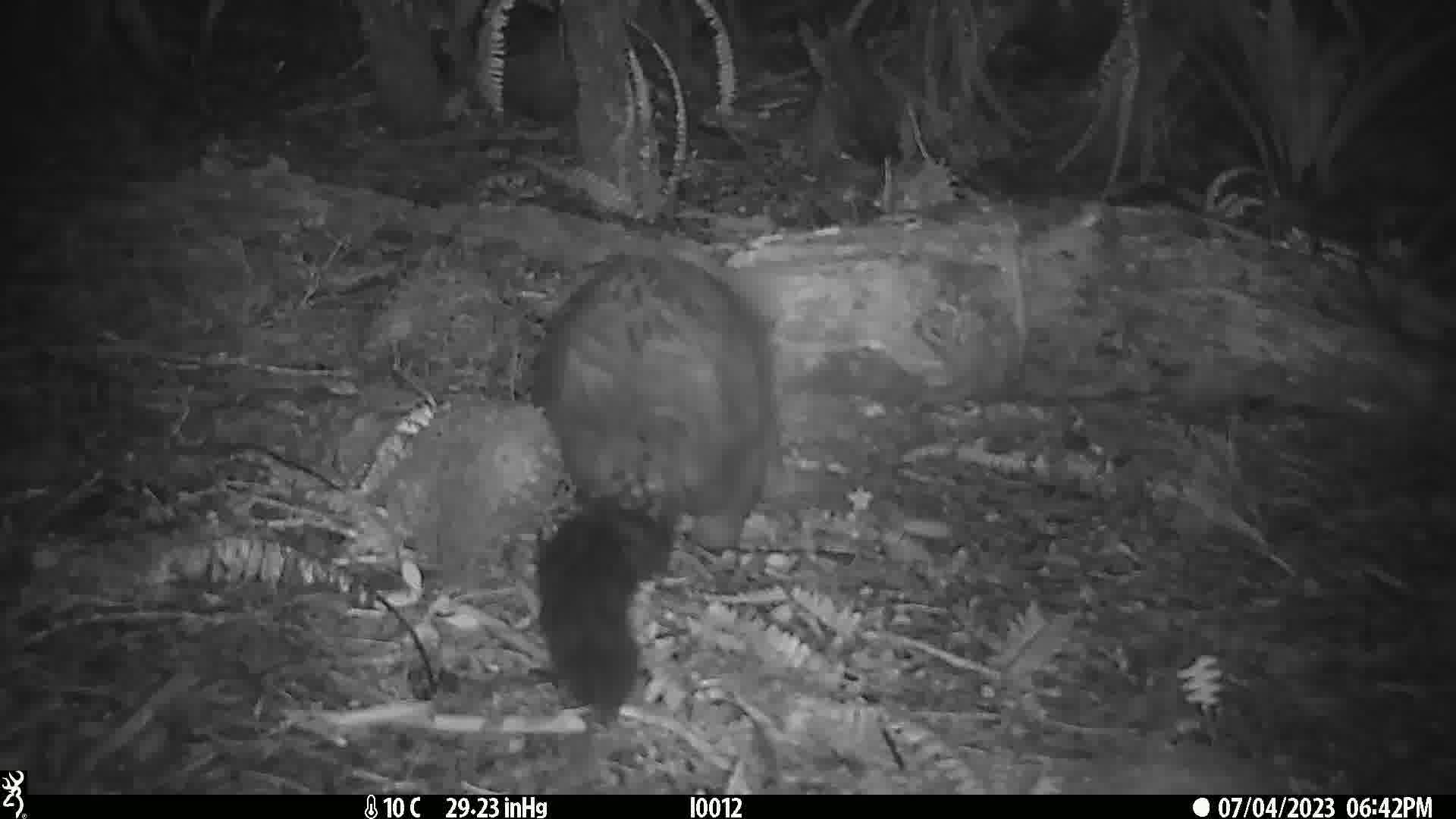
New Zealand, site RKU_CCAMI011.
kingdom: Animalia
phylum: Chordata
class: Mammalia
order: Diprotodontia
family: Phalangeridae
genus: Trichosurus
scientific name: Trichosurus vulpecula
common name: common brushtail possum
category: possum